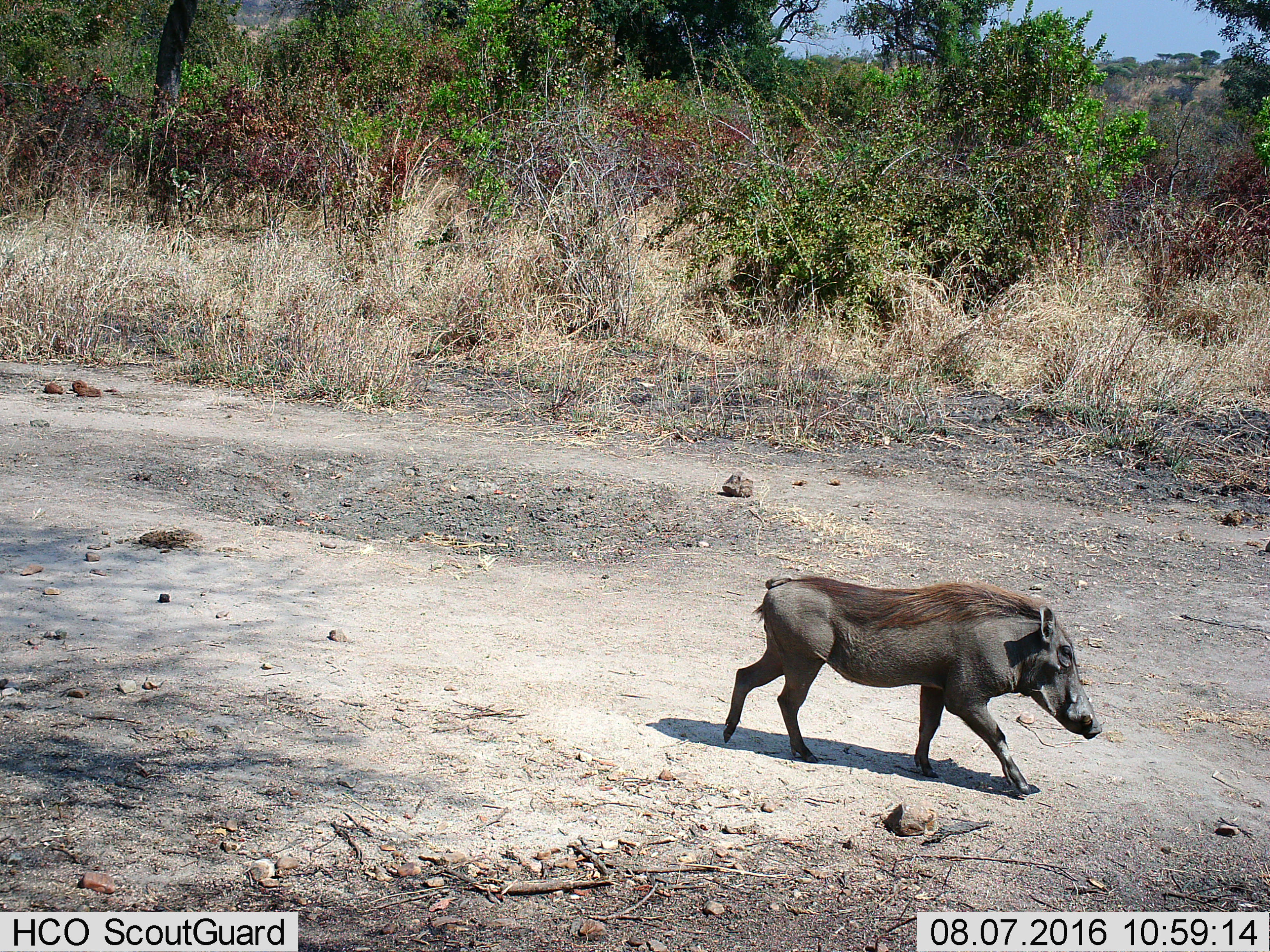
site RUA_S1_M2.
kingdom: Animalia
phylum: Chordata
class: Mammalia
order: Artiodactyla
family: Suidae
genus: Phacochoerus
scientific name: Phacochoerus africanus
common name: warthog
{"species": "warthog (Phacochoerus africanus)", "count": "1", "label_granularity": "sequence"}